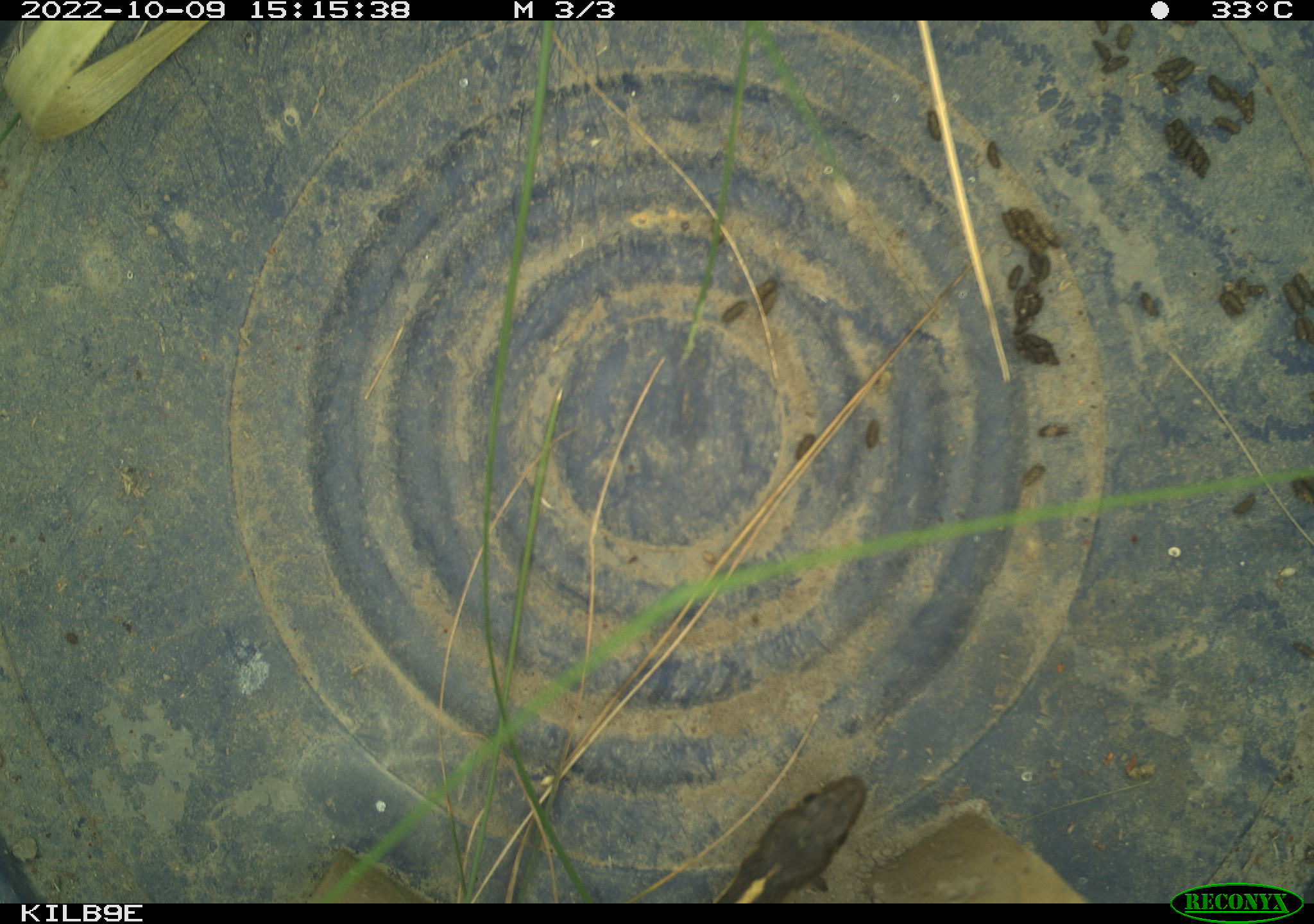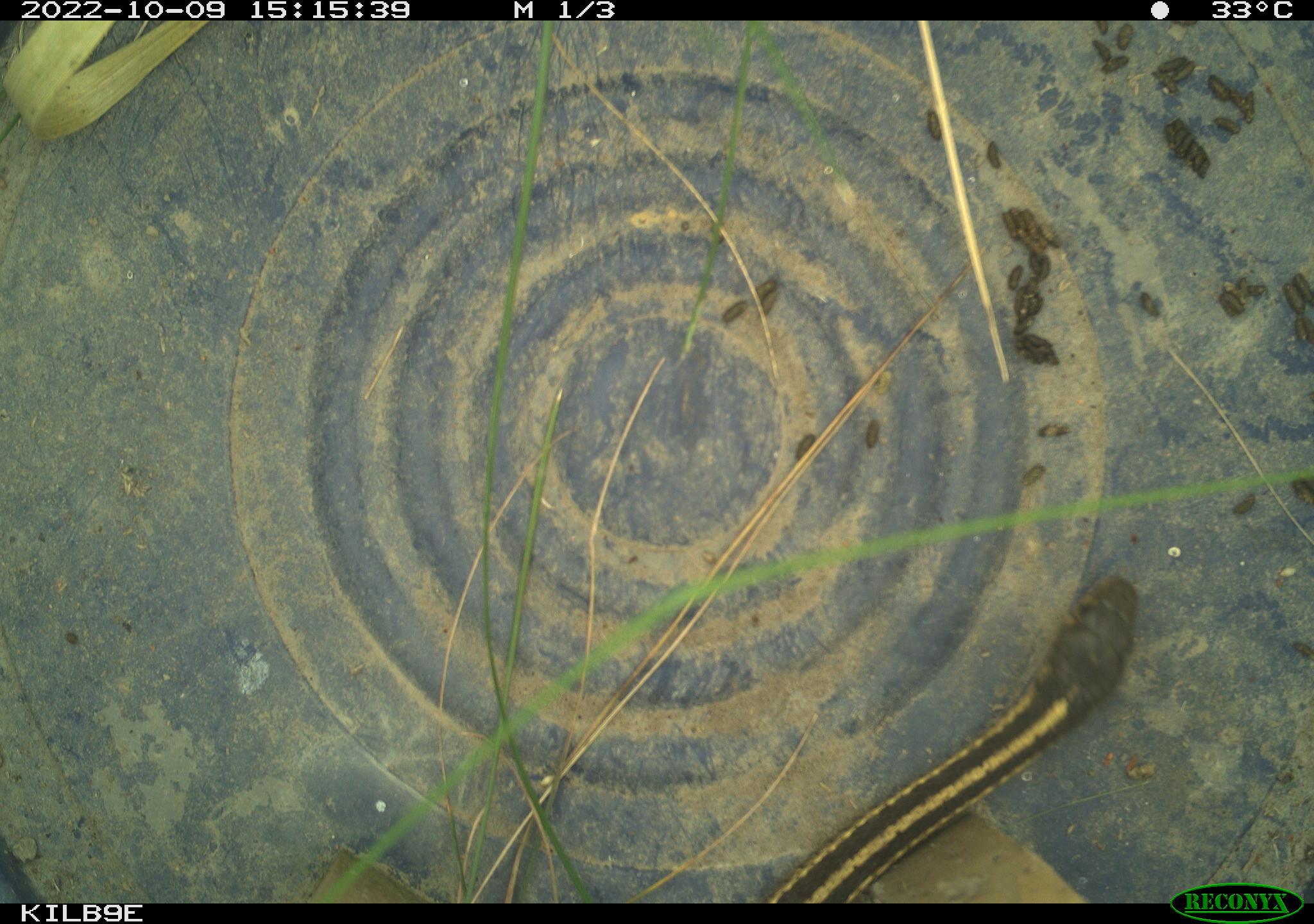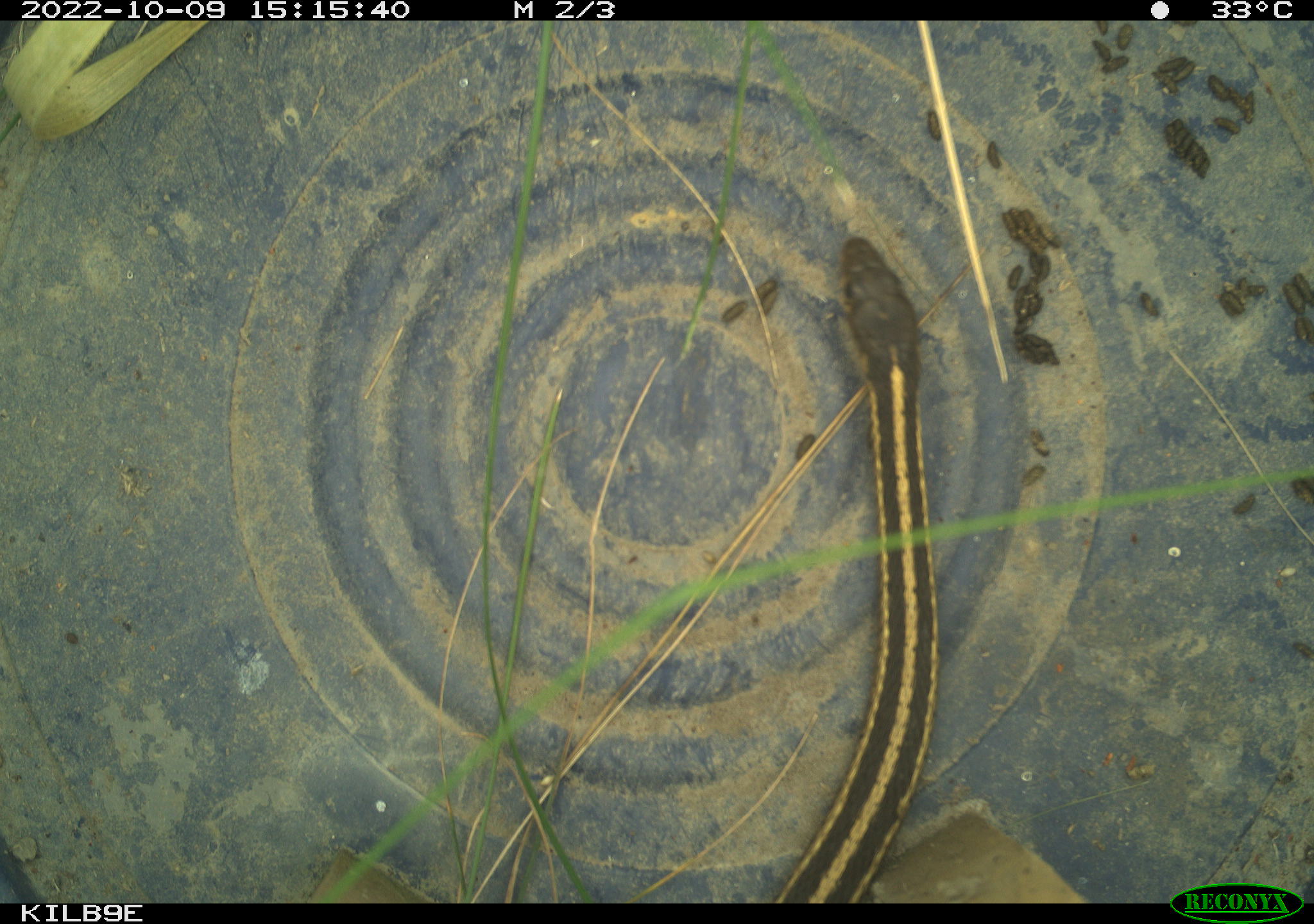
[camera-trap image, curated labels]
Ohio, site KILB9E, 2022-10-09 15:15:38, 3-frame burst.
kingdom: Animalia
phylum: Chordata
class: Reptilia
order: Squamata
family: Colubridae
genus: Thamnophis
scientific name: Thamnophis sirtalis sirtalis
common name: eastern gartersnake